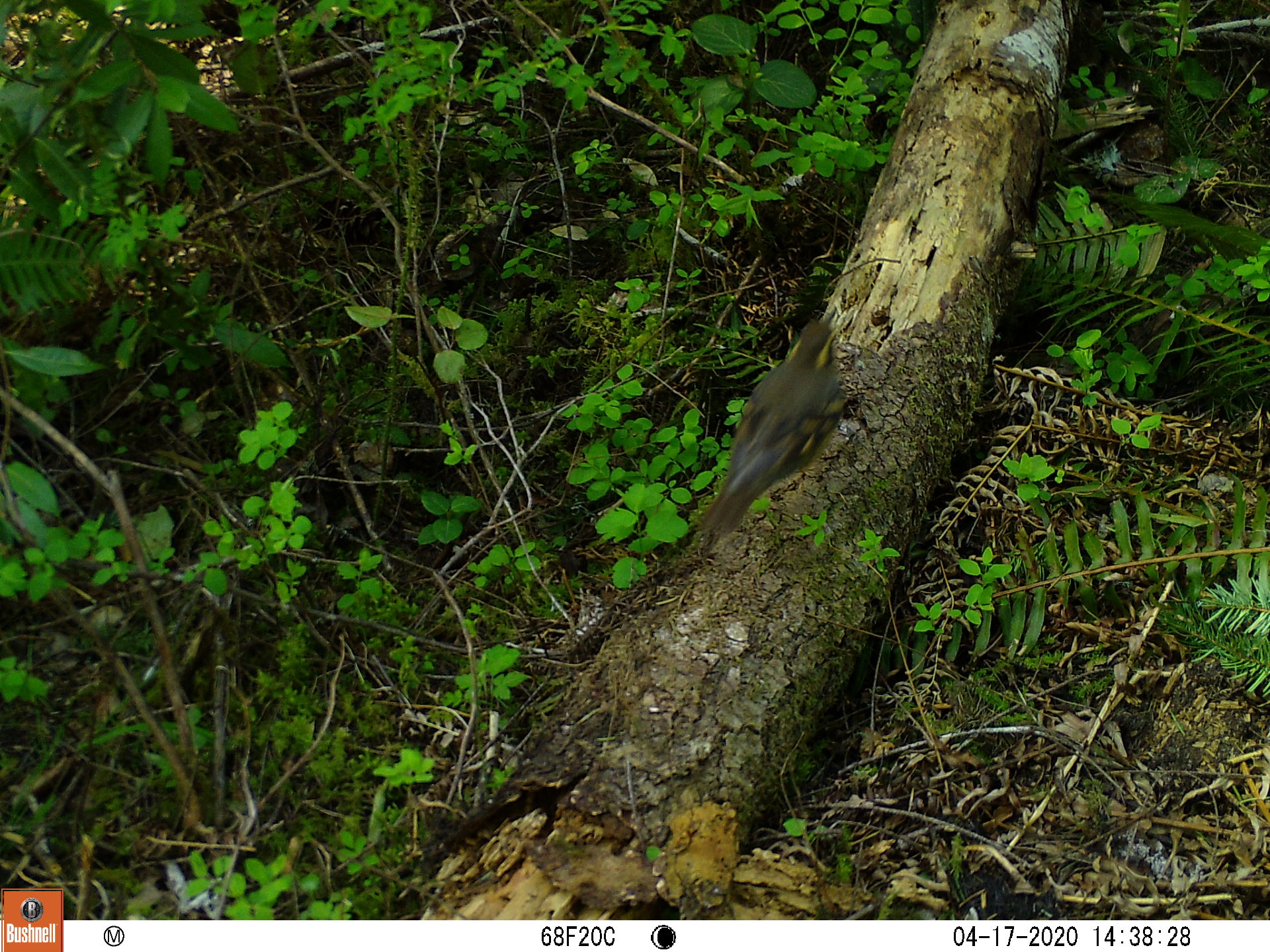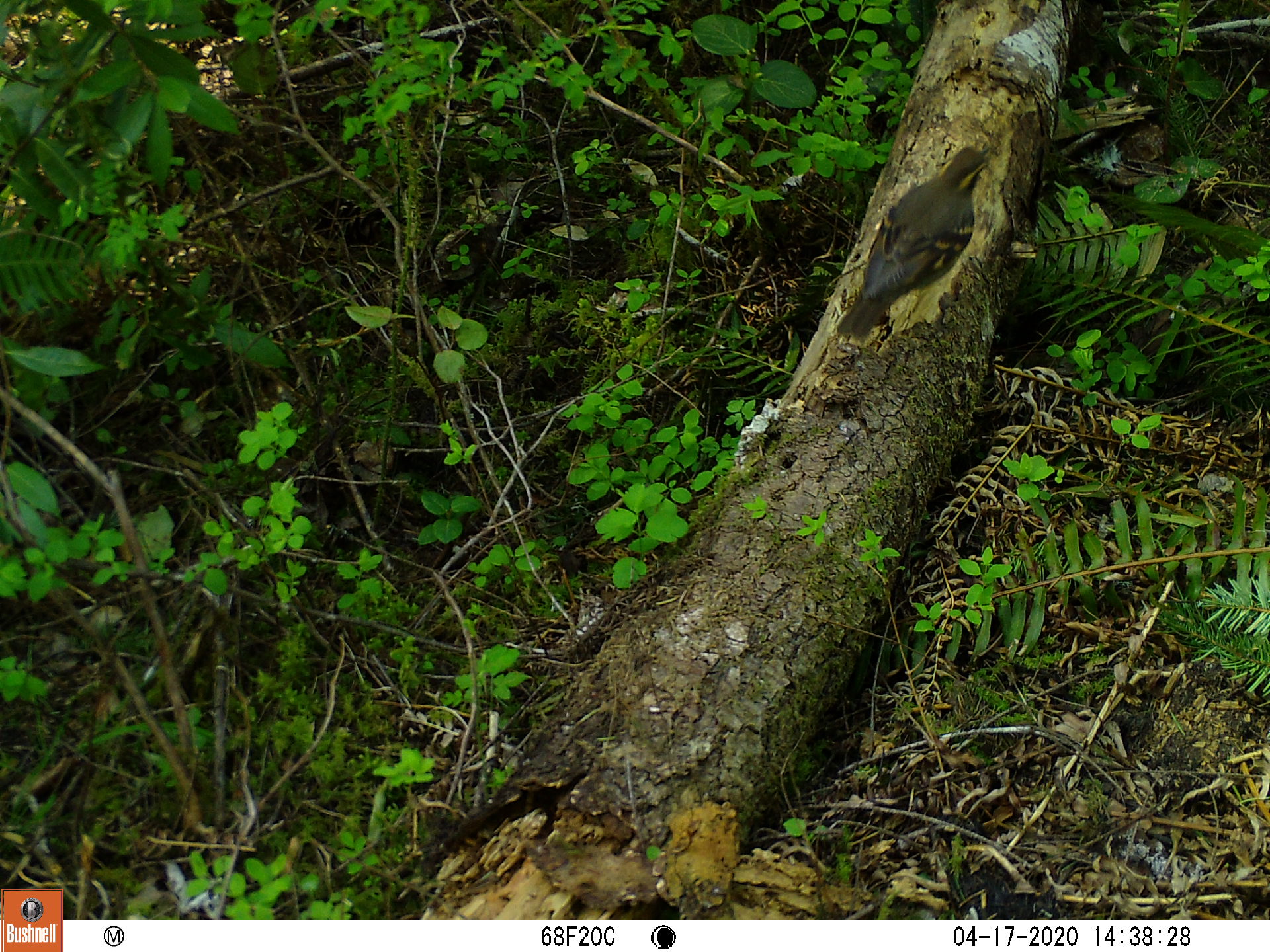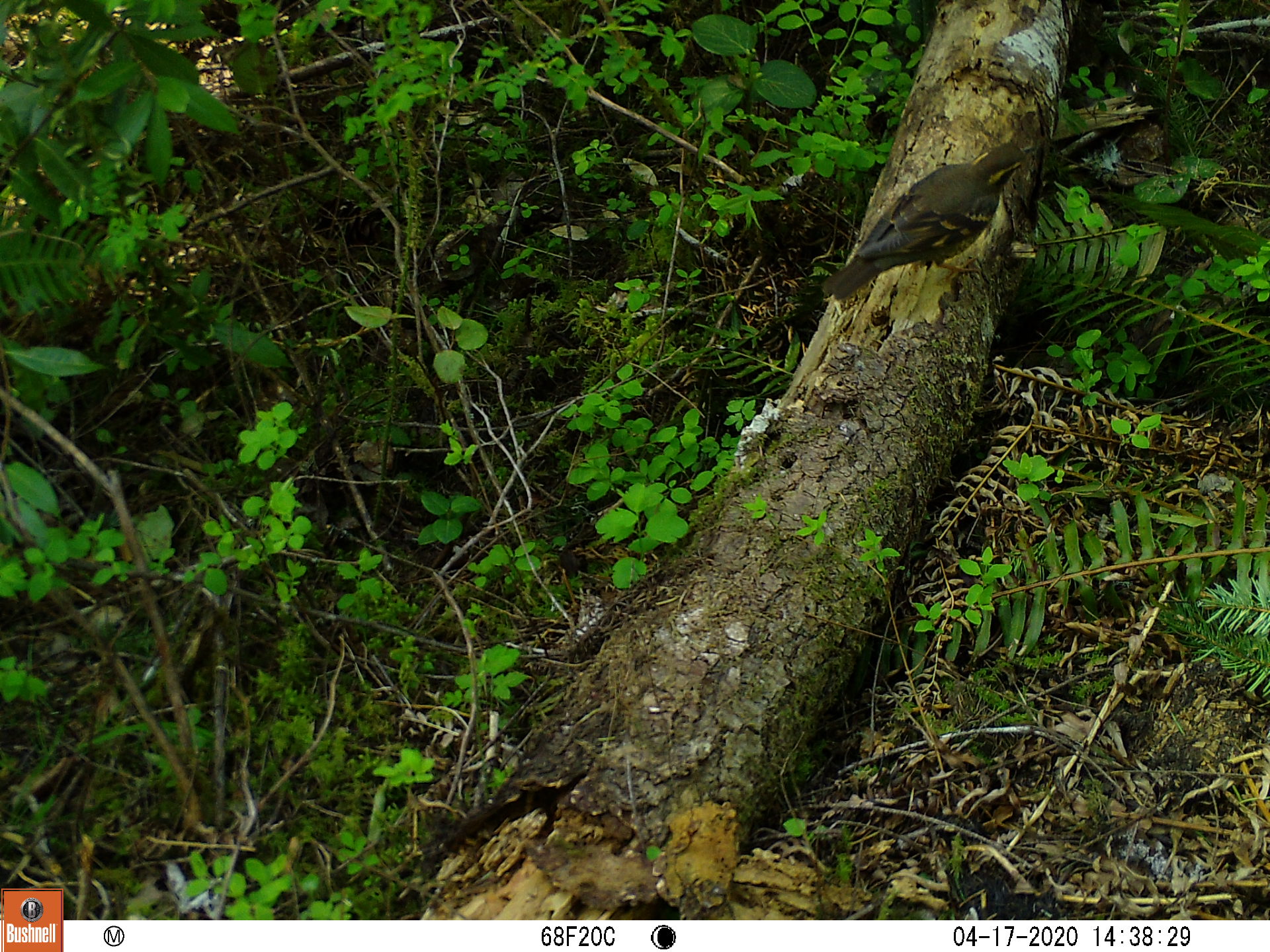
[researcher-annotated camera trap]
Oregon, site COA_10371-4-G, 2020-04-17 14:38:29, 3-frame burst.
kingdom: Animalia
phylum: Chordata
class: Aves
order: Passeriformes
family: Turdidae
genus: Ixoreus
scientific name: Ixoreus naevius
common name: varied thrush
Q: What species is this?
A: Varied thrush (Ixoreus naevius).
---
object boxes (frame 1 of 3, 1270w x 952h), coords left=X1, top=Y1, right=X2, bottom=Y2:
varied thrush: left=712, top=306, right=846, bottom=533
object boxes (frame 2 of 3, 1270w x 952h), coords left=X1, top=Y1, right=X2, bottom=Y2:
varied thrush: left=842, top=144, right=991, bottom=349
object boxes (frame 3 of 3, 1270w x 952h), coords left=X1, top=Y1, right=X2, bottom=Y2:
varied thrush: left=824, top=139, right=1030, bottom=300